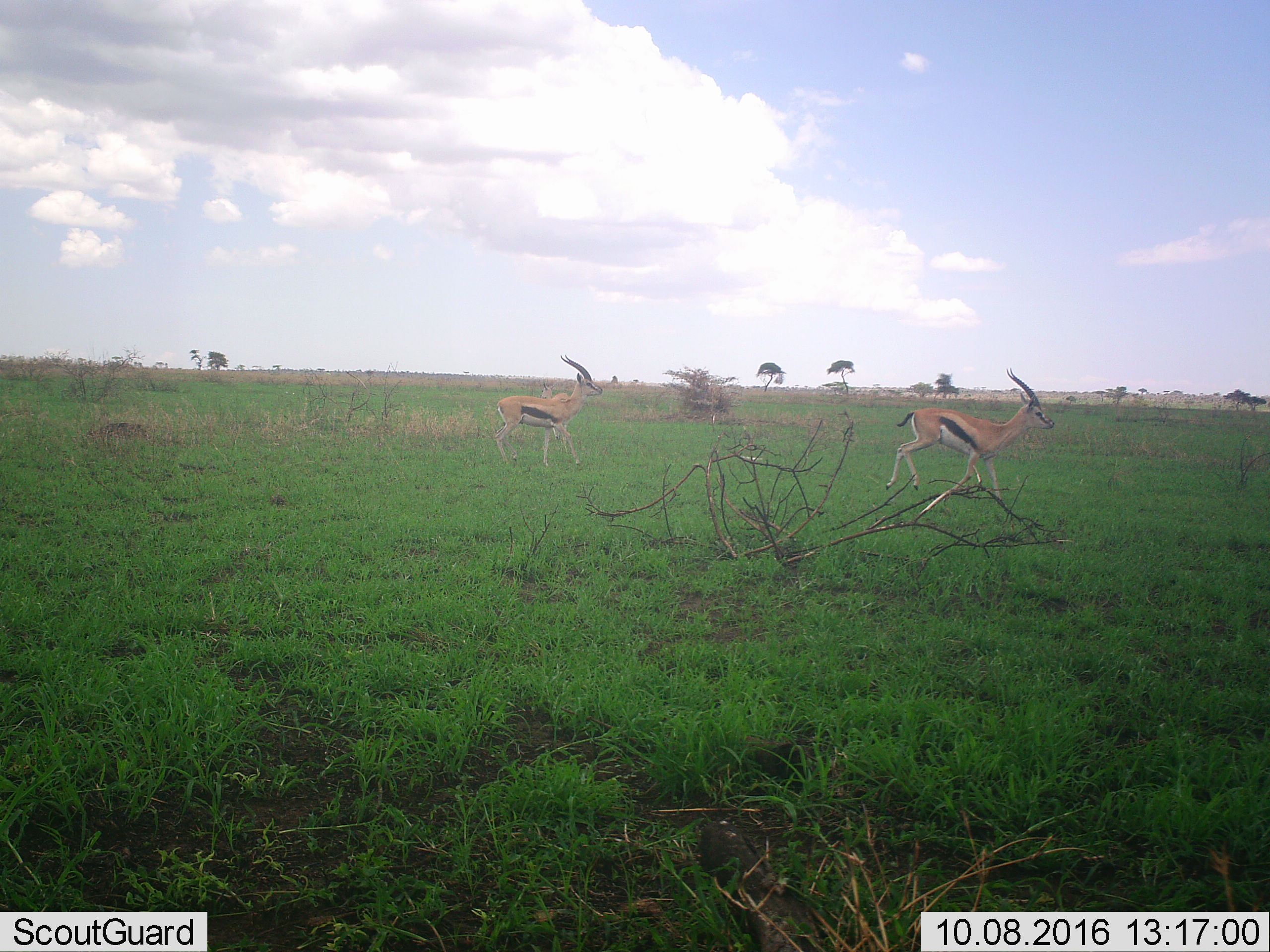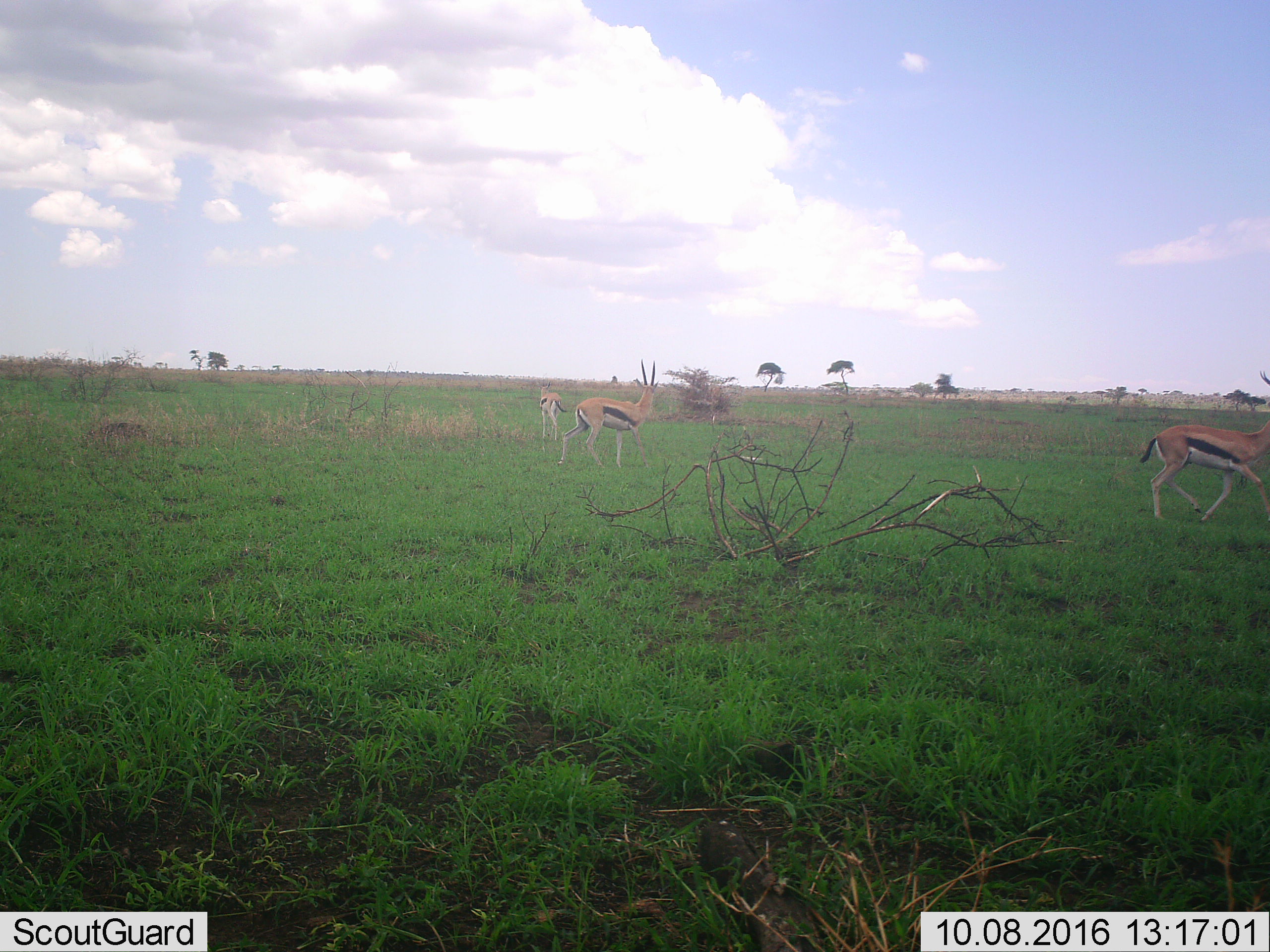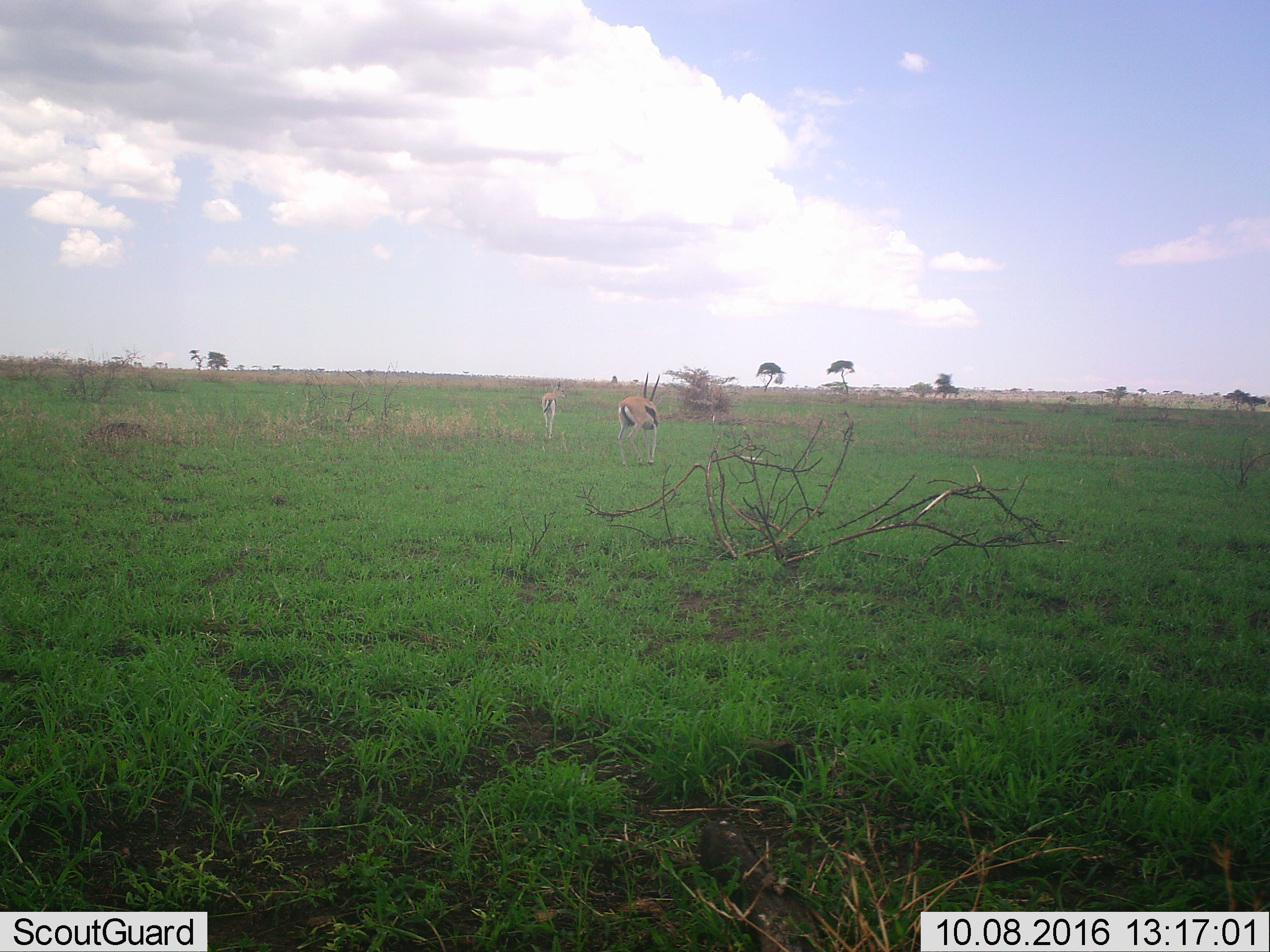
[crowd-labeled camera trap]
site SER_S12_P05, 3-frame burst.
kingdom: Animalia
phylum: Chordata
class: Mammalia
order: Artiodactyla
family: Bovidae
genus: Eudorcas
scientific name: Eudorcas thomsonii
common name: thomson's gazelle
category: gazellethomsons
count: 3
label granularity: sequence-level